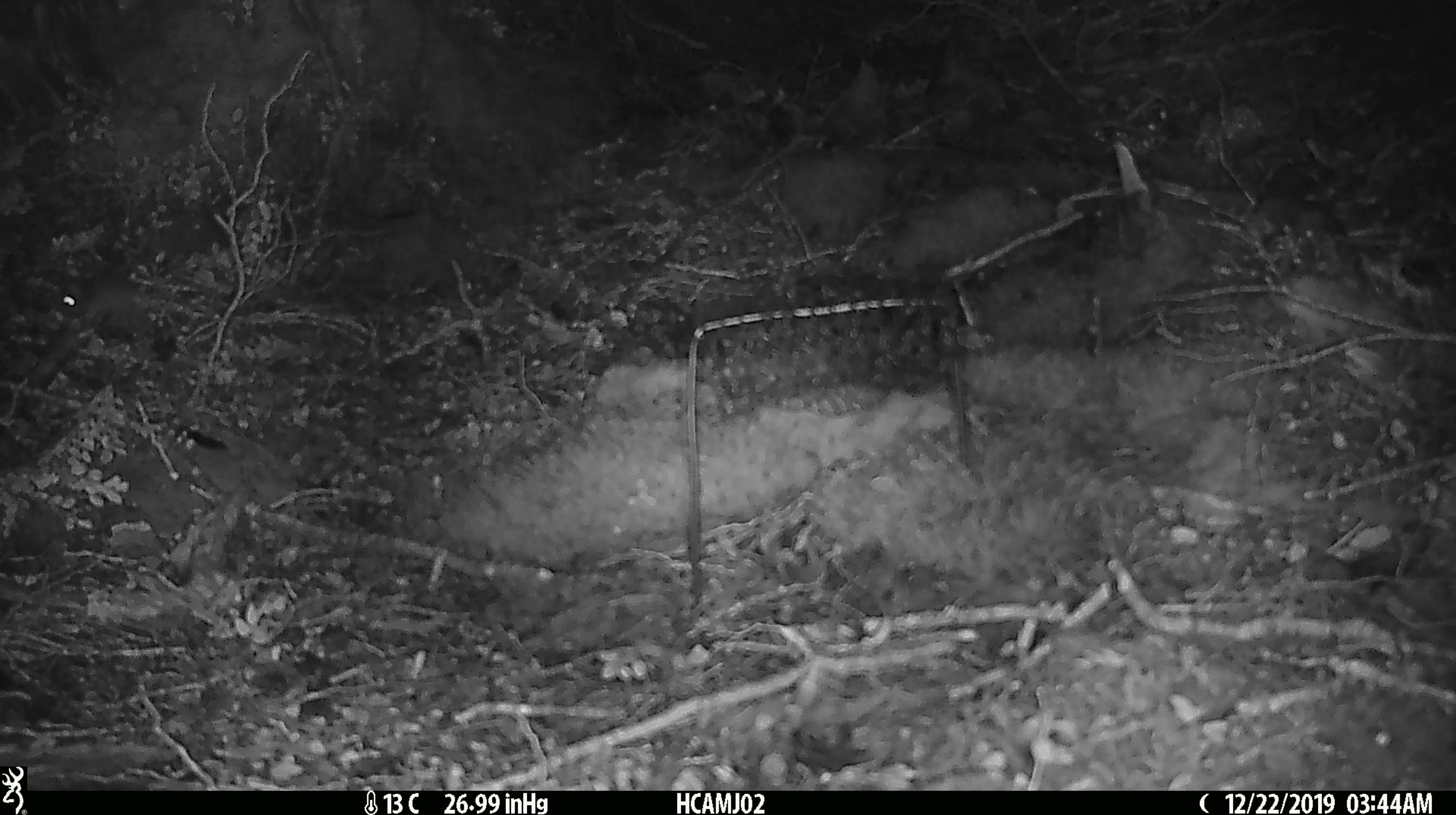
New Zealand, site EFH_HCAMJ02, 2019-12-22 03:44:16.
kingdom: Animalia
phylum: Chordata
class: Mammalia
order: Rodentia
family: Muridae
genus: Mus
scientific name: Mus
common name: mouse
Mouse (Mus).